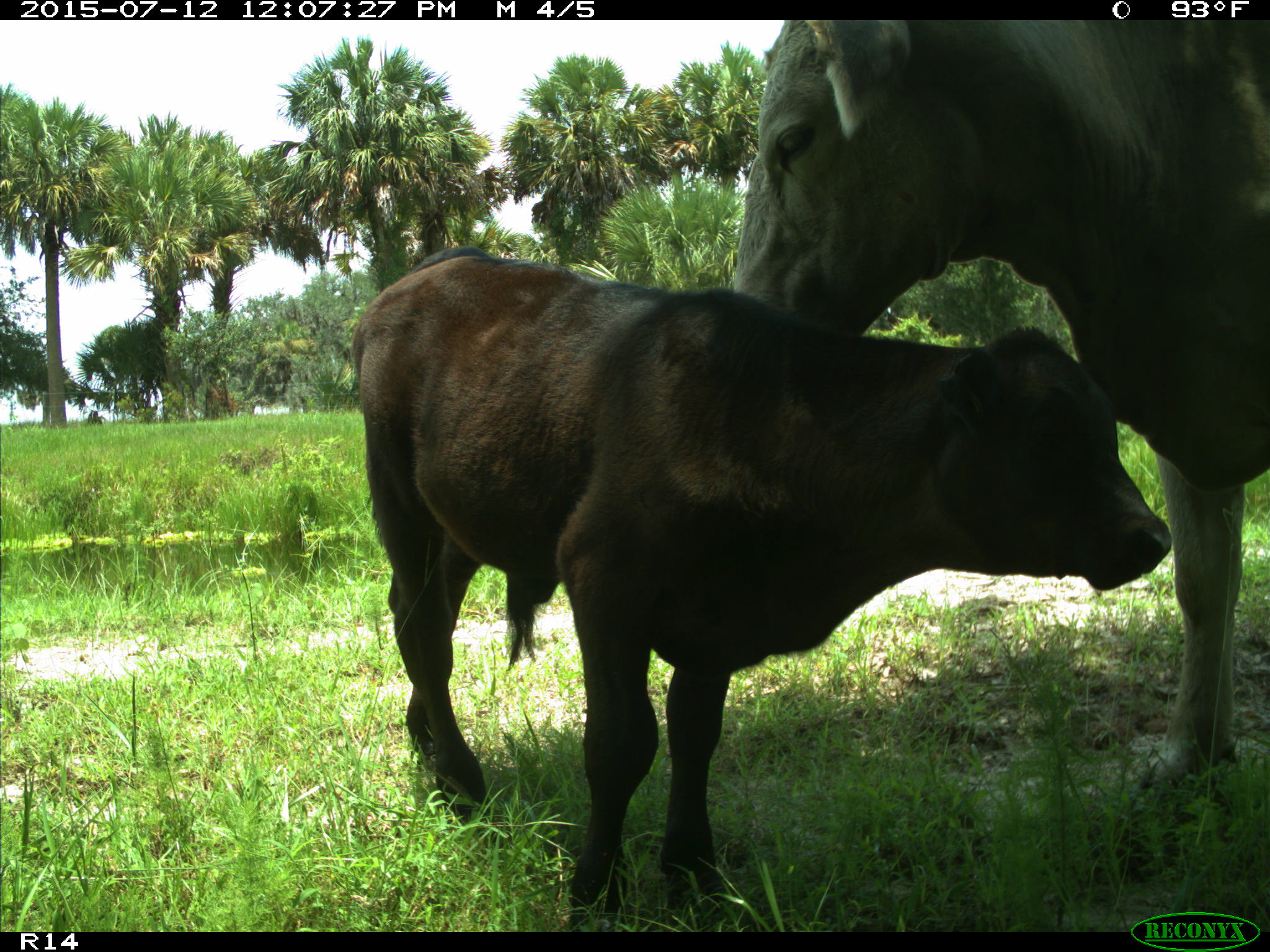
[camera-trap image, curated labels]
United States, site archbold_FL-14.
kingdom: Animalia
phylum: Chordata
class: Mammalia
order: Artiodactyla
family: Bovidae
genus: Bos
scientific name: Bos taurus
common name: domestic cow